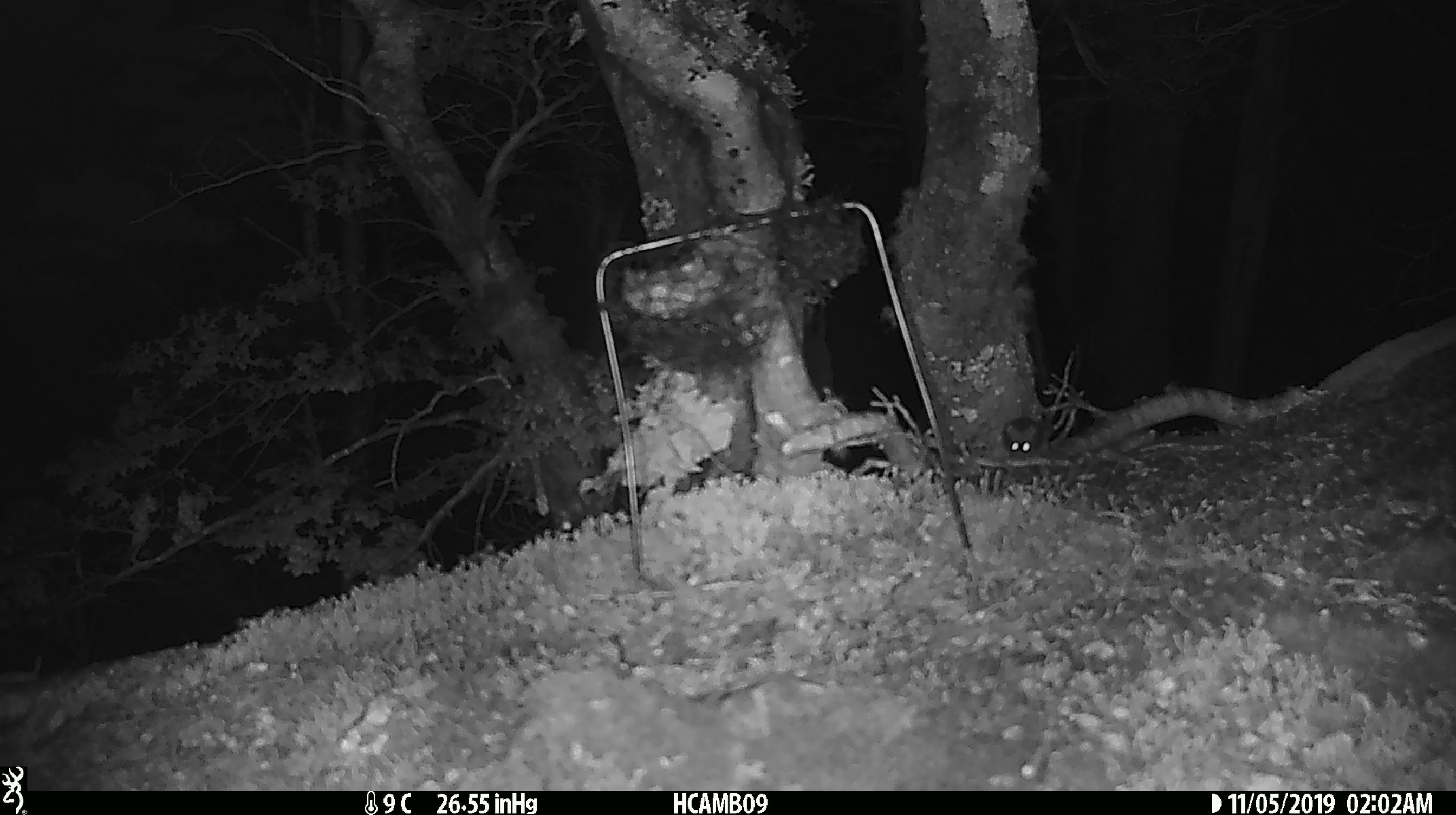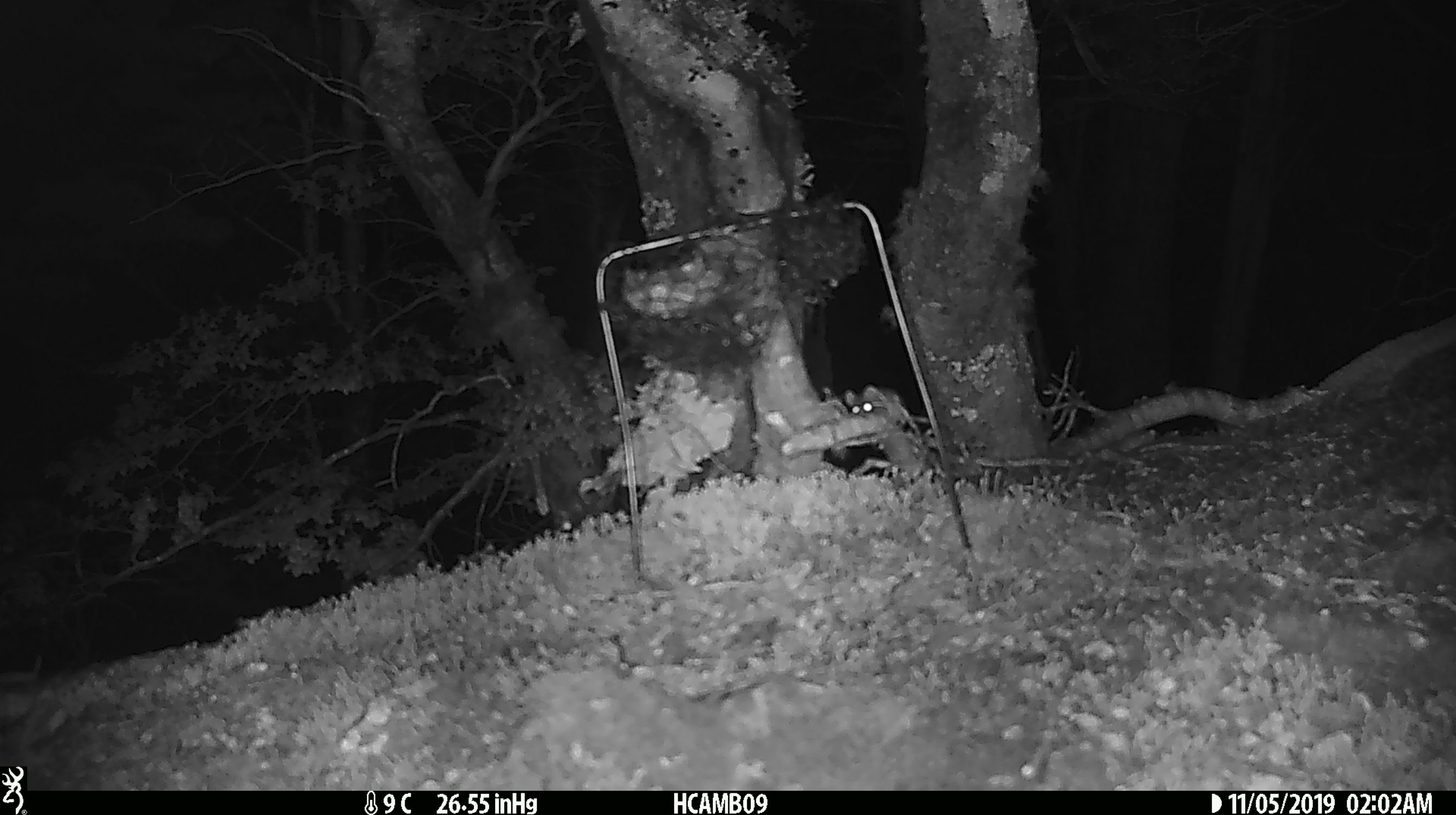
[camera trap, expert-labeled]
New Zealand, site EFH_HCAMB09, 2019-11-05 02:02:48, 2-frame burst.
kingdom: Animalia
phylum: Chordata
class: Mammalia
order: Rodentia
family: Muridae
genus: Mus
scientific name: Mus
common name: mouse